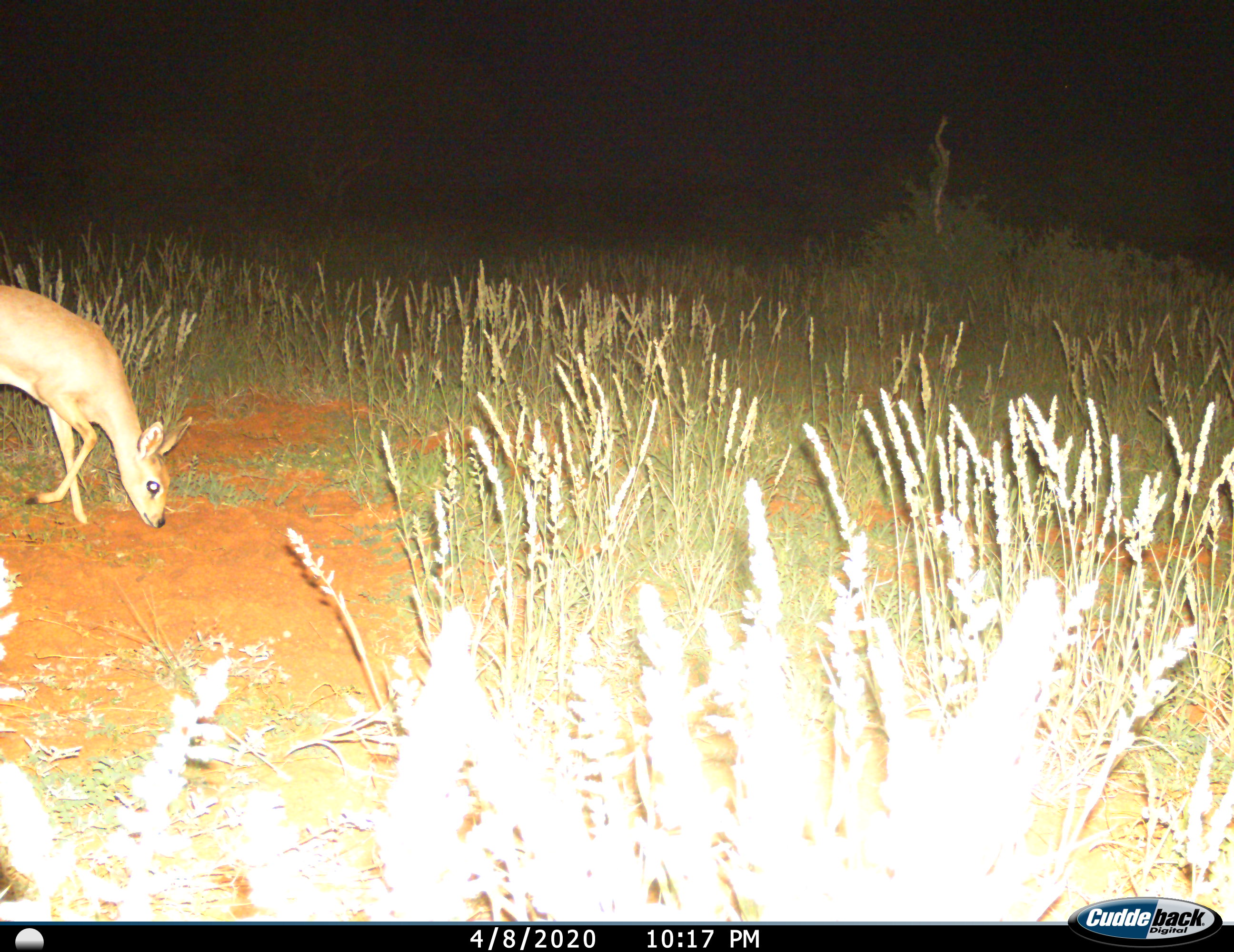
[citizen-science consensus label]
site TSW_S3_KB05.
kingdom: Animalia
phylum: Chordata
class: Mammalia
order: Artiodactyla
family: Bovidae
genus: Raphicerus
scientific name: Raphicerus campestris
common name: steenbok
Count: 1.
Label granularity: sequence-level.